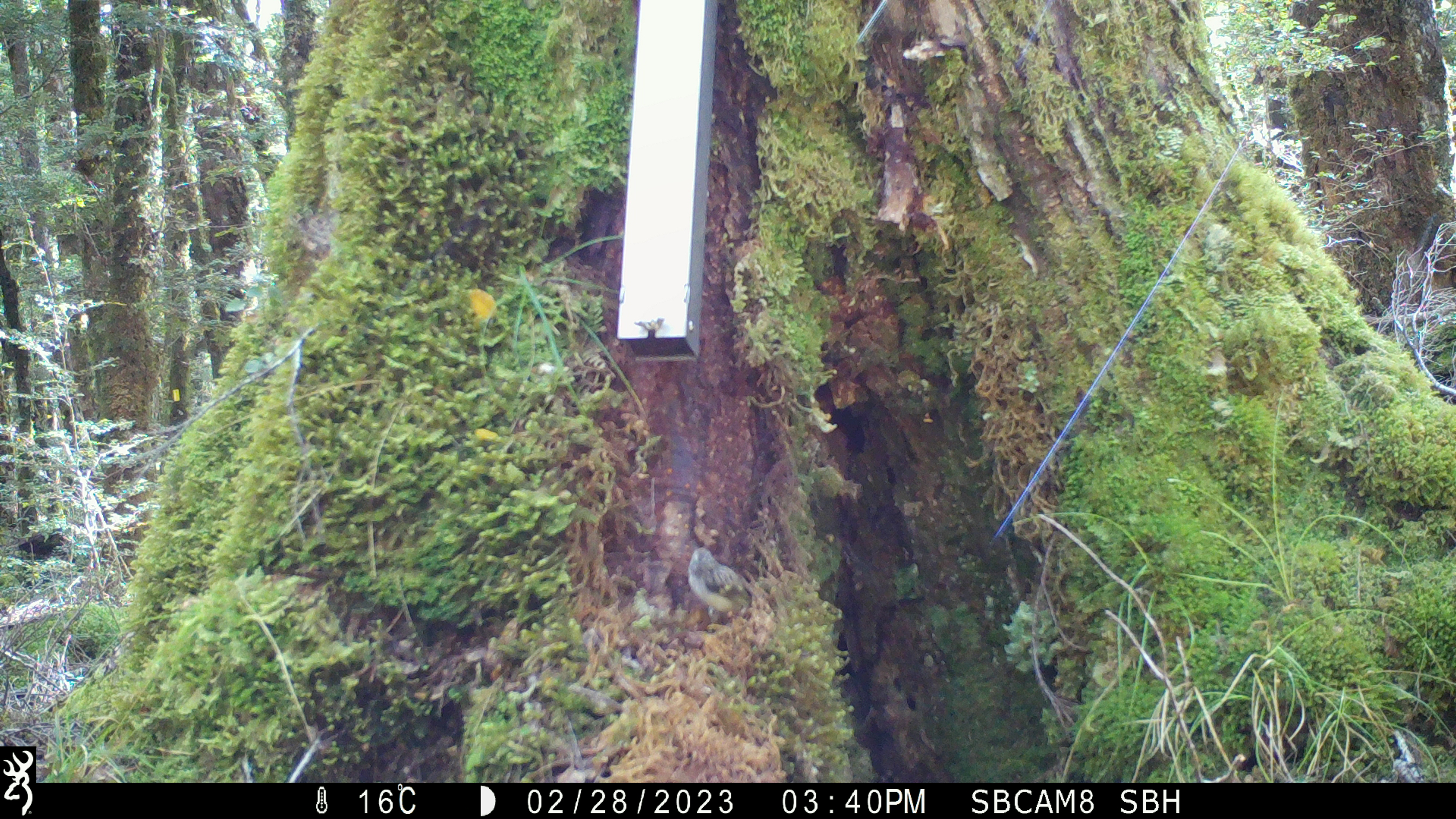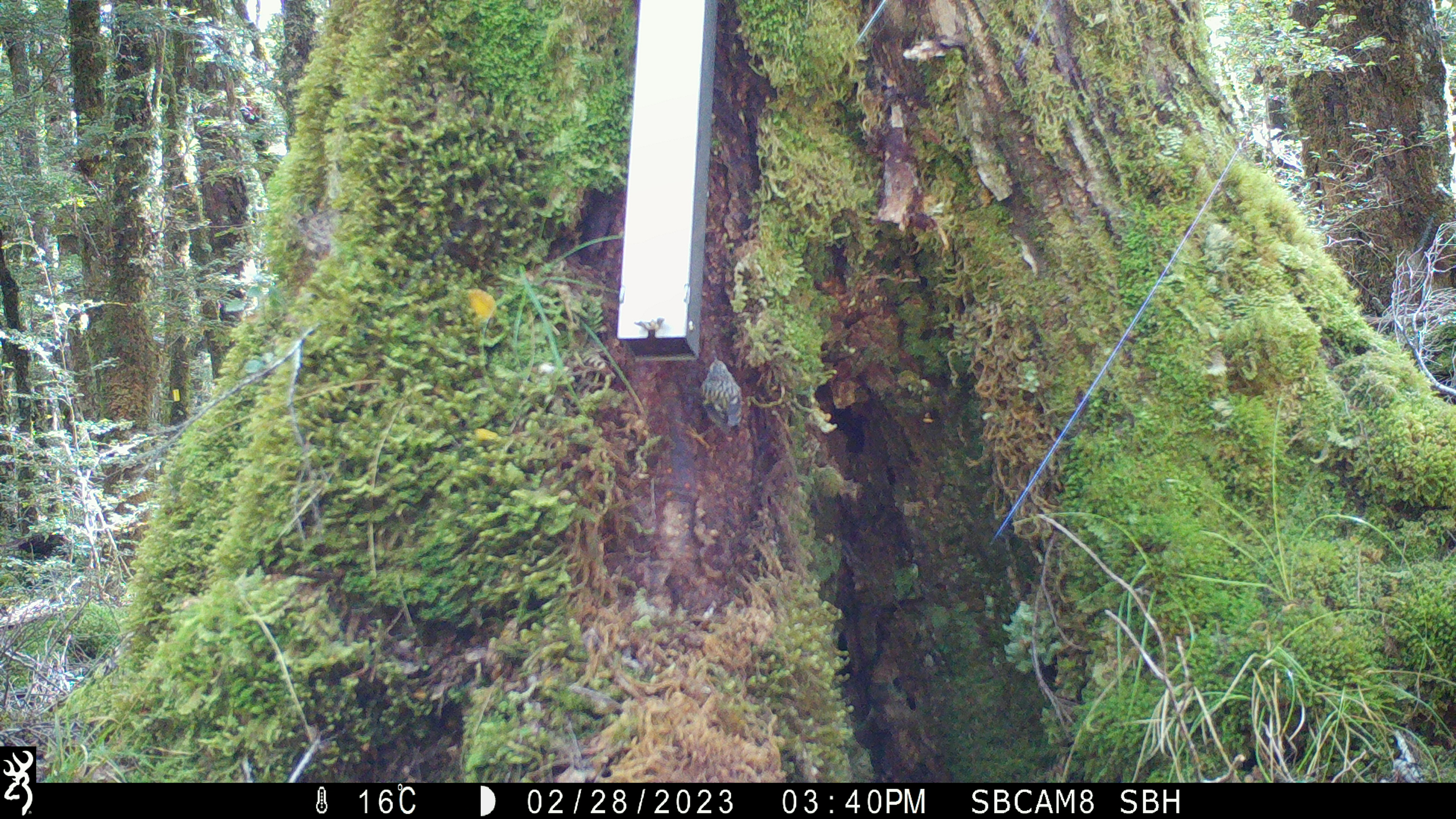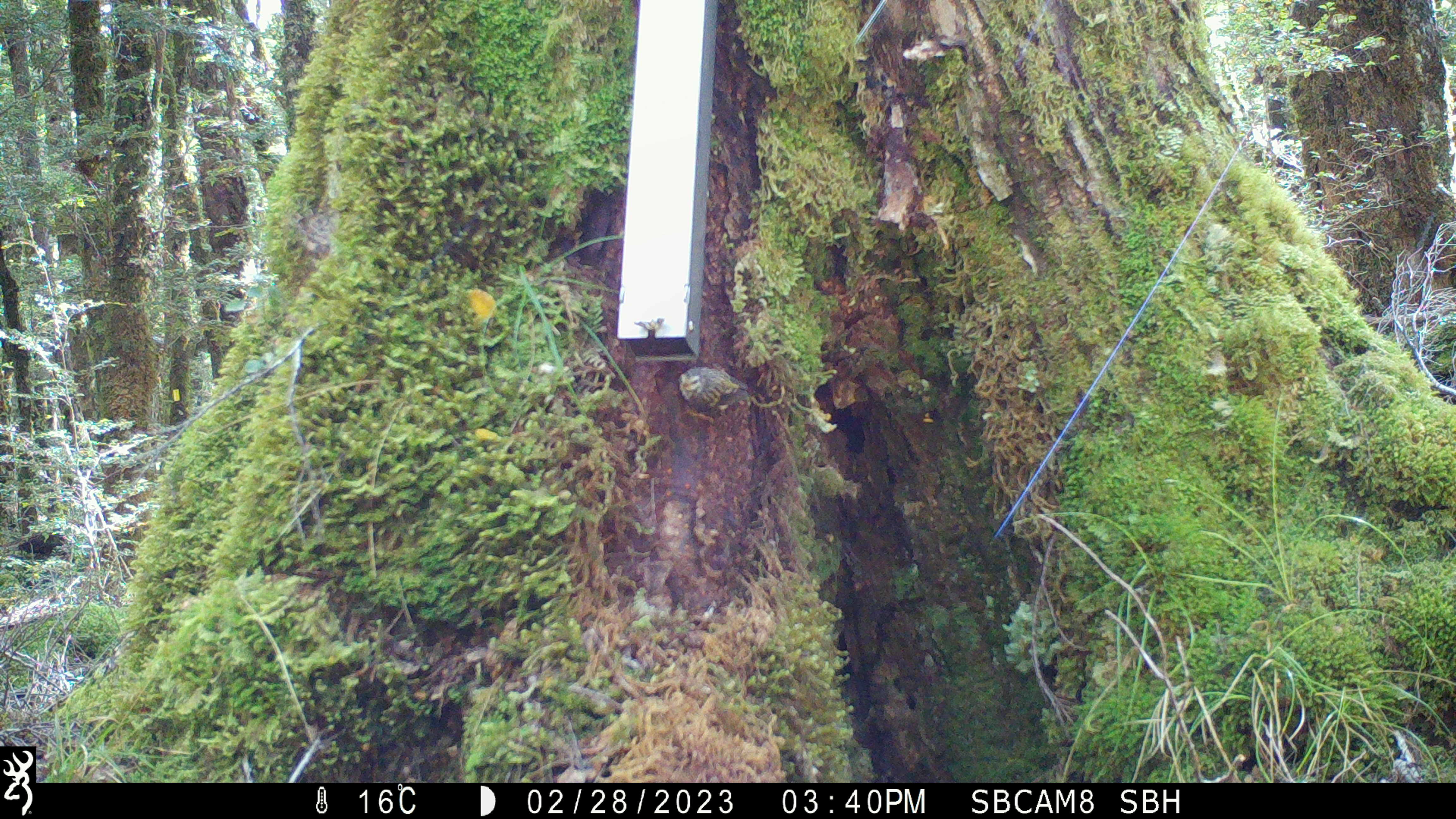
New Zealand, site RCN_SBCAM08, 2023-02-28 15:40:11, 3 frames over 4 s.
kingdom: Animalia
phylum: Chordata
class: Aves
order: Passeriformes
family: Acanthisittidae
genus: Acanthisitta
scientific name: Acanthisitta chloris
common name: rifleman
Rifleman (Acanthisitta chloris).